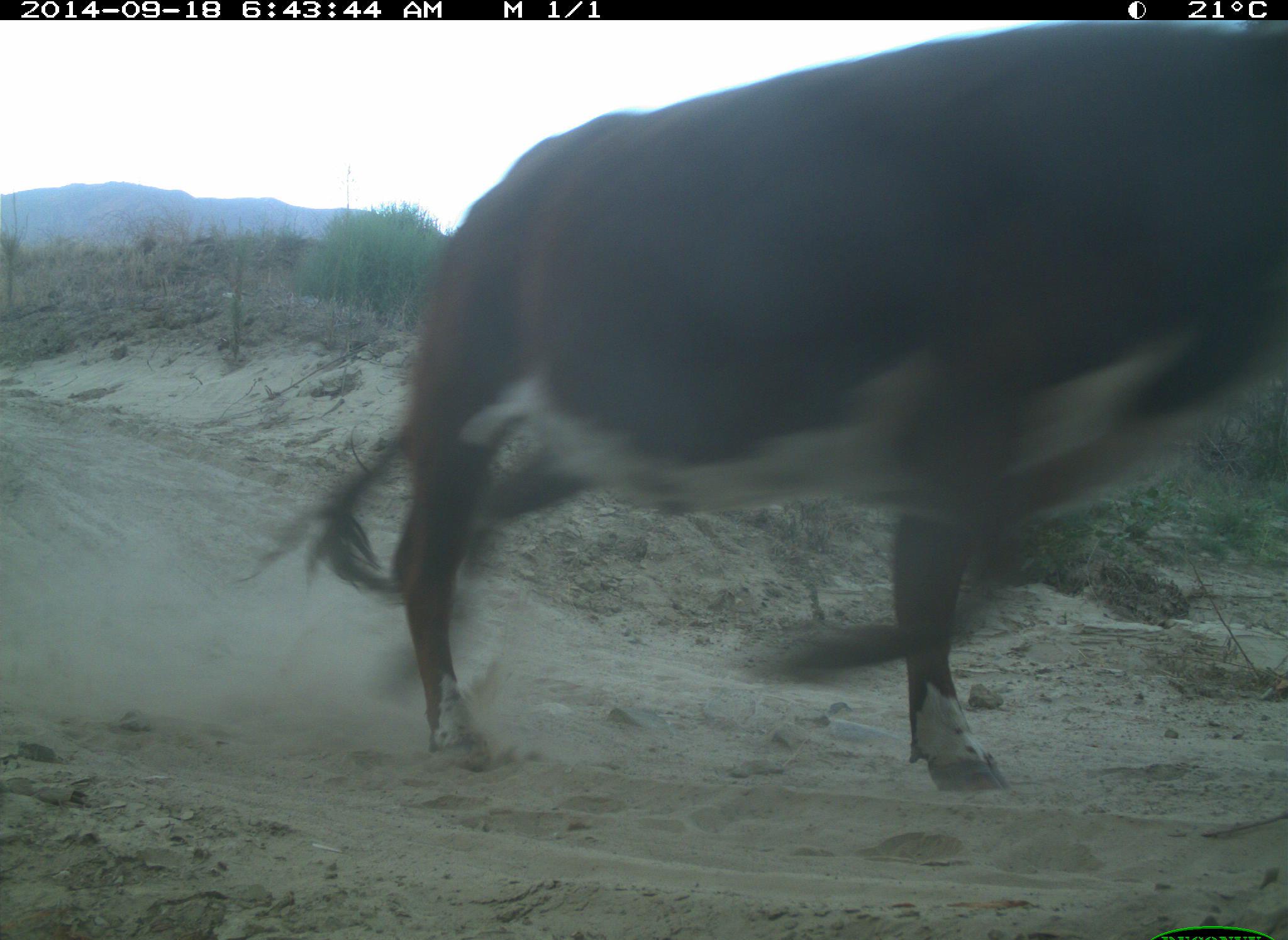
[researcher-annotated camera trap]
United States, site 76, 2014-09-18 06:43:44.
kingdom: Animalia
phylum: Chordata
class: Mammalia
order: Artiodactyla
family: Bovidae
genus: Bos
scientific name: Bos taurus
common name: cow